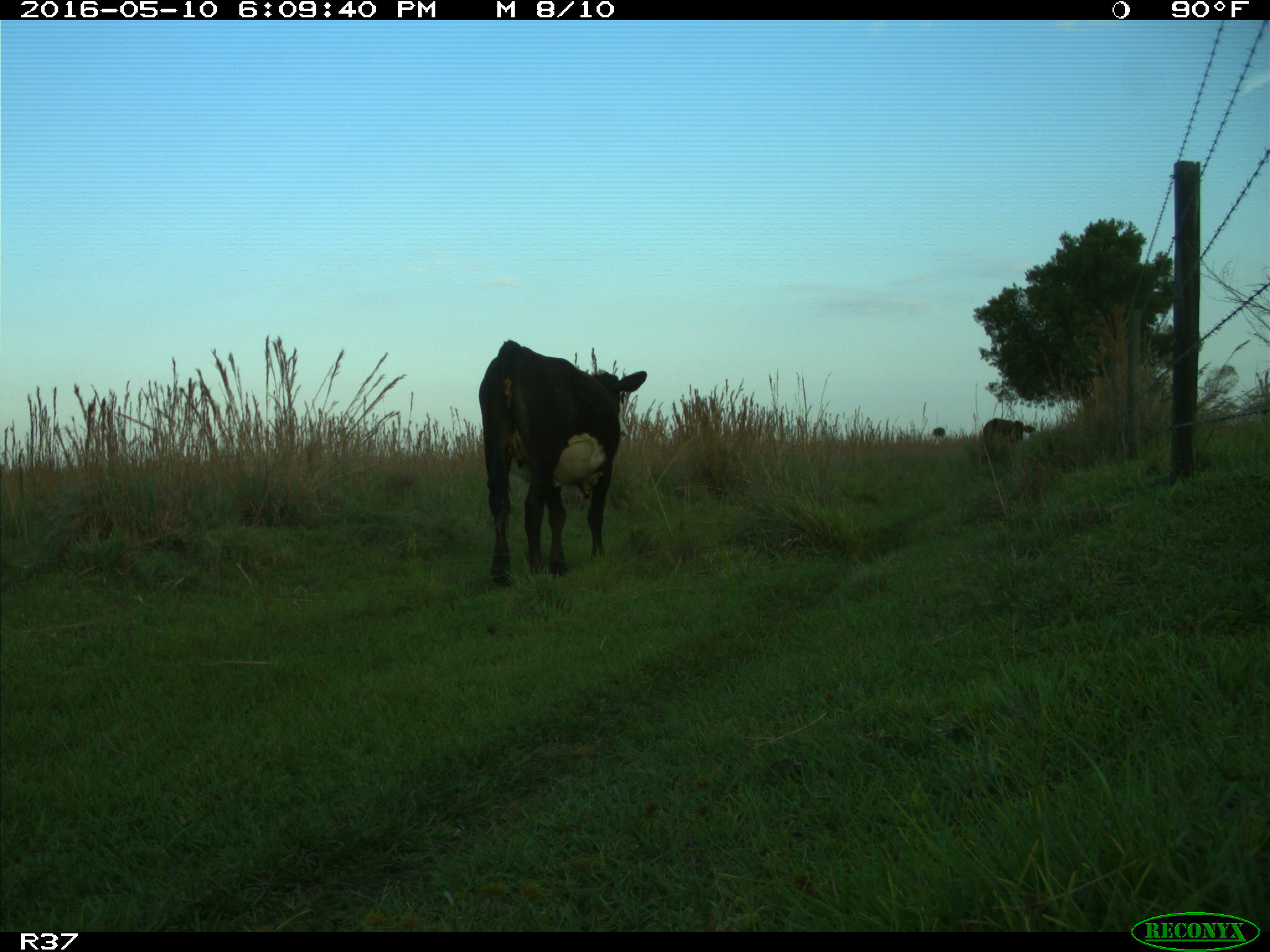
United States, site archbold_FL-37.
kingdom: Animalia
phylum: Chordata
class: Mammalia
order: Artiodactyla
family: Bovidae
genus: Bos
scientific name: Bos taurus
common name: domestic cow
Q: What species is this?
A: Bos taurus (domestic cow).